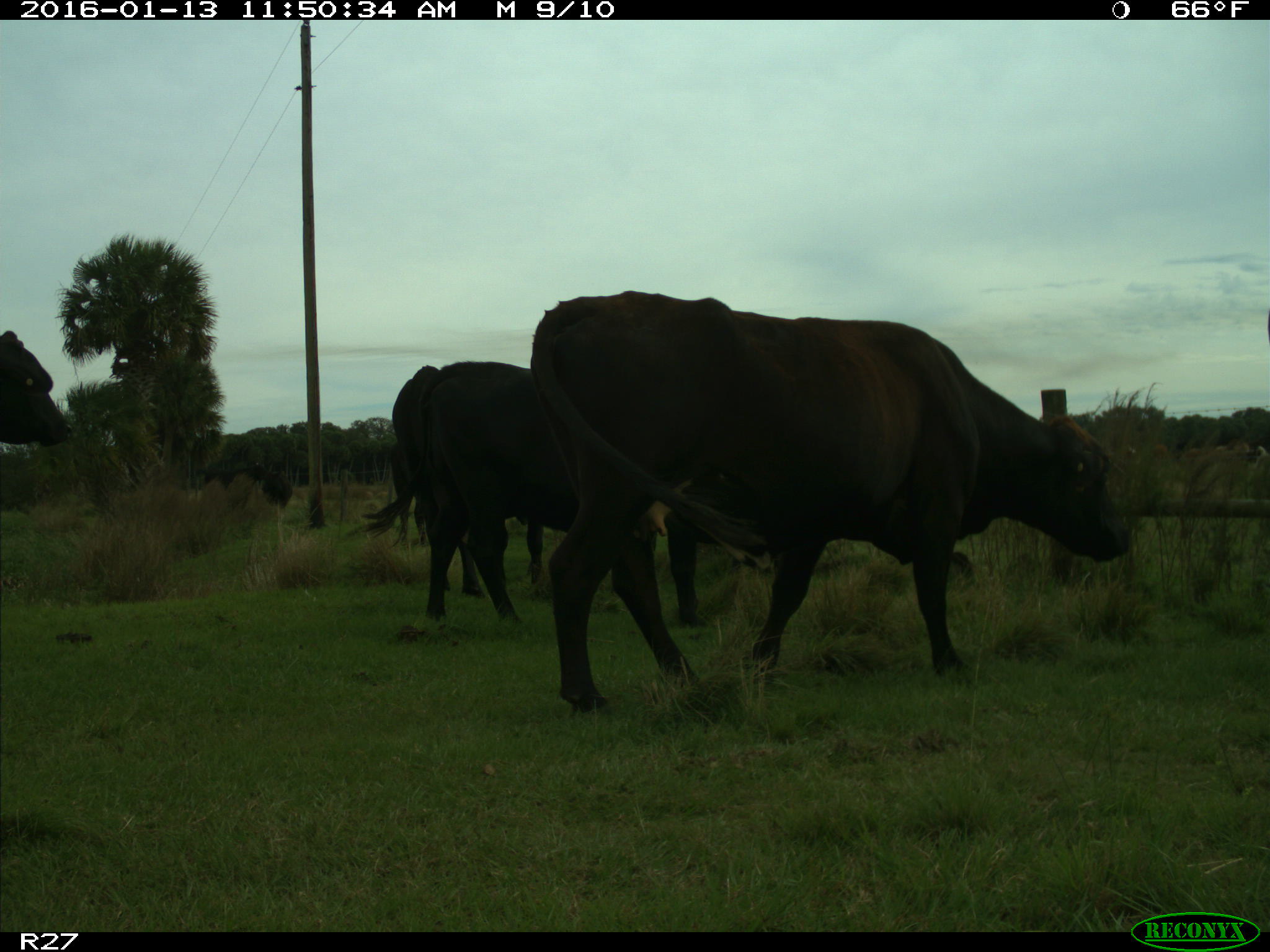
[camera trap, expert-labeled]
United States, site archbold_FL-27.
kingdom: Animalia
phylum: Chordata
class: Mammalia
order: Artiodactyla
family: Bovidae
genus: Bos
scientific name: Bos taurus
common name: domestic cow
Bos taurus (domestic cow).